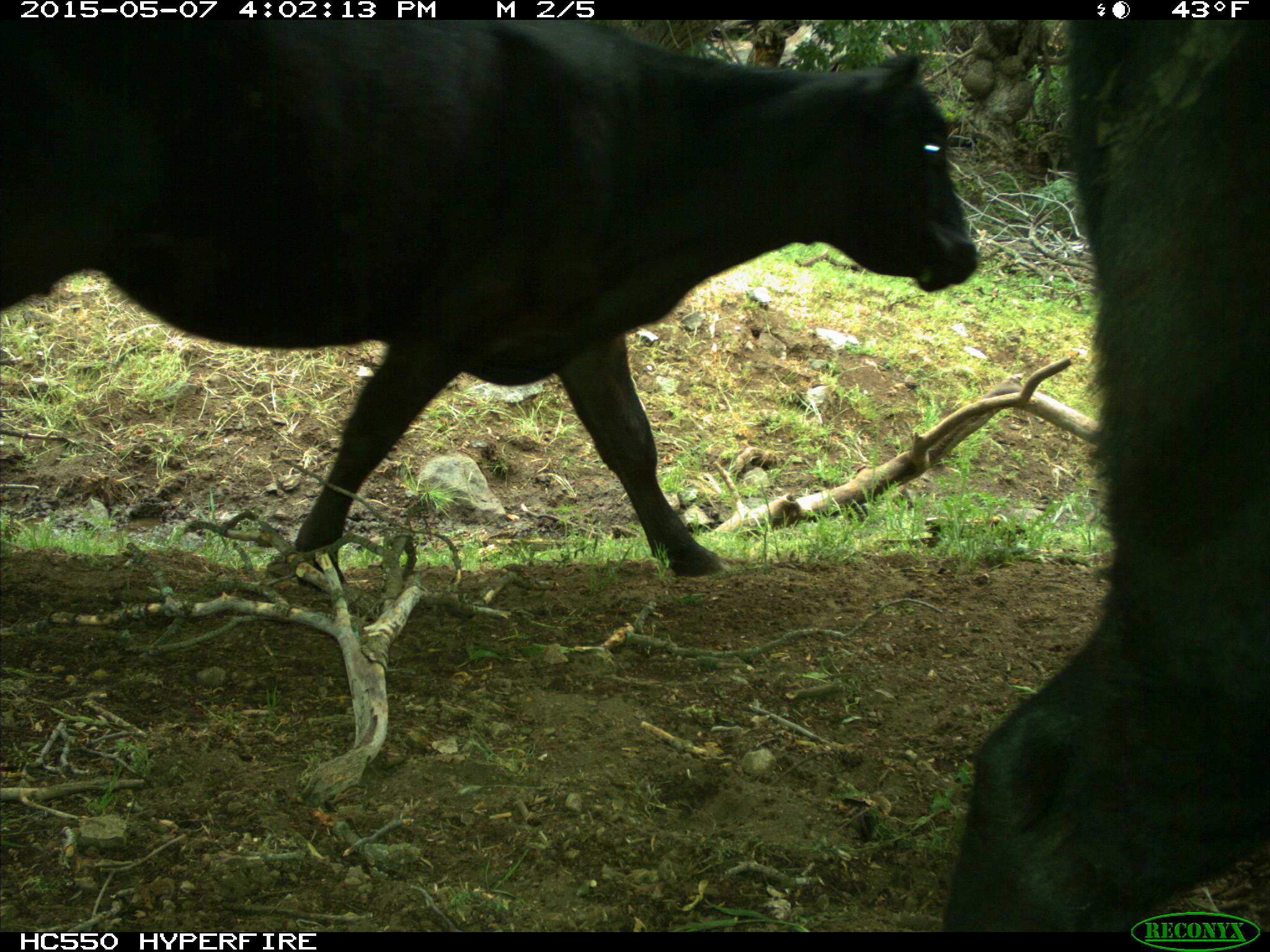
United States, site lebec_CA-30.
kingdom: Animalia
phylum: Chordata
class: Mammalia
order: Artiodactyla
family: Bovidae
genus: Bos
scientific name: Bos taurus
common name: domestic cow